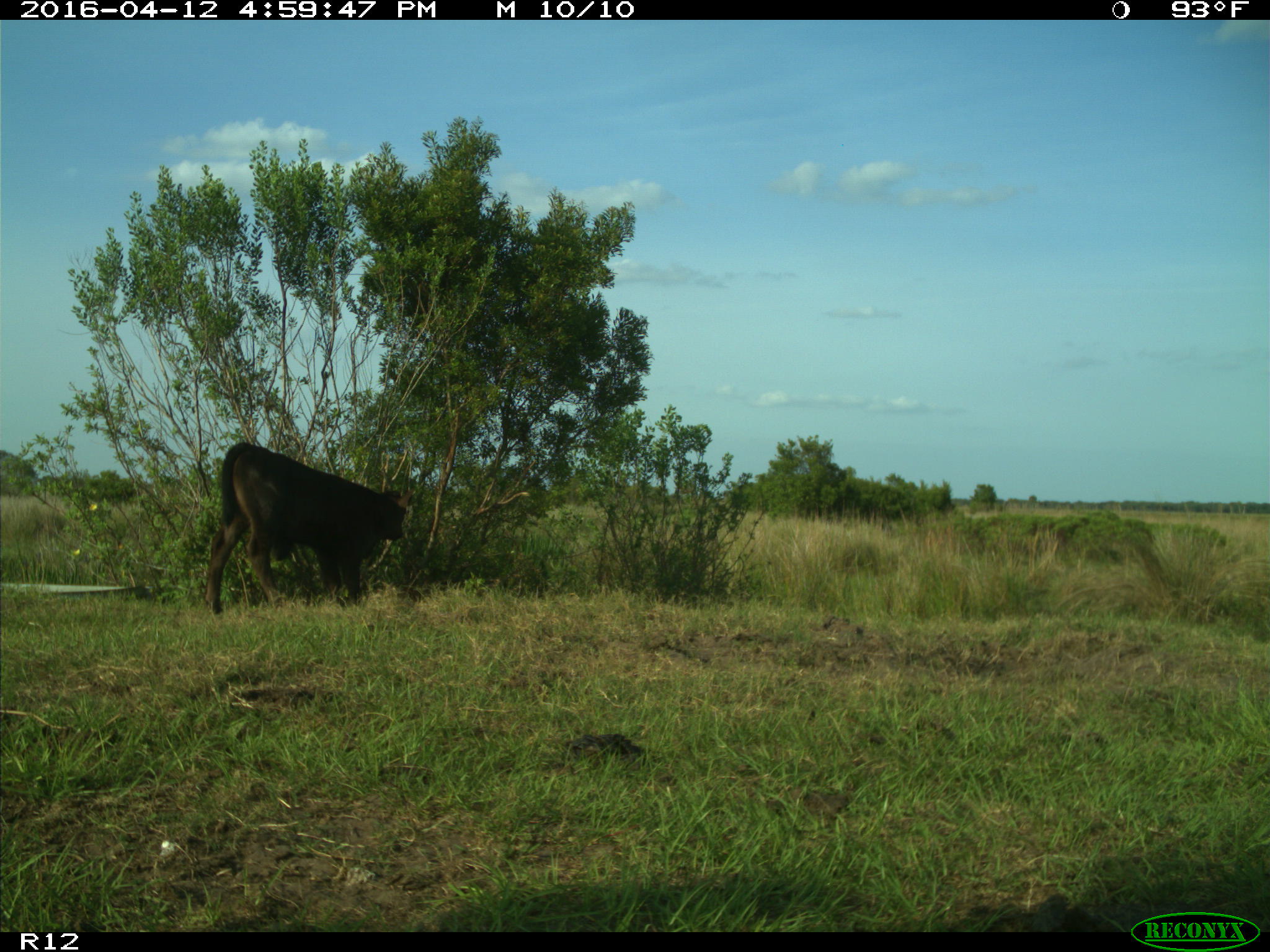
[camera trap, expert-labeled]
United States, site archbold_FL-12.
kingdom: Animalia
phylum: Chordata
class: Mammalia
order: Artiodactyla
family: Bovidae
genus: Bos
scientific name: Bos taurus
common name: domestic cow